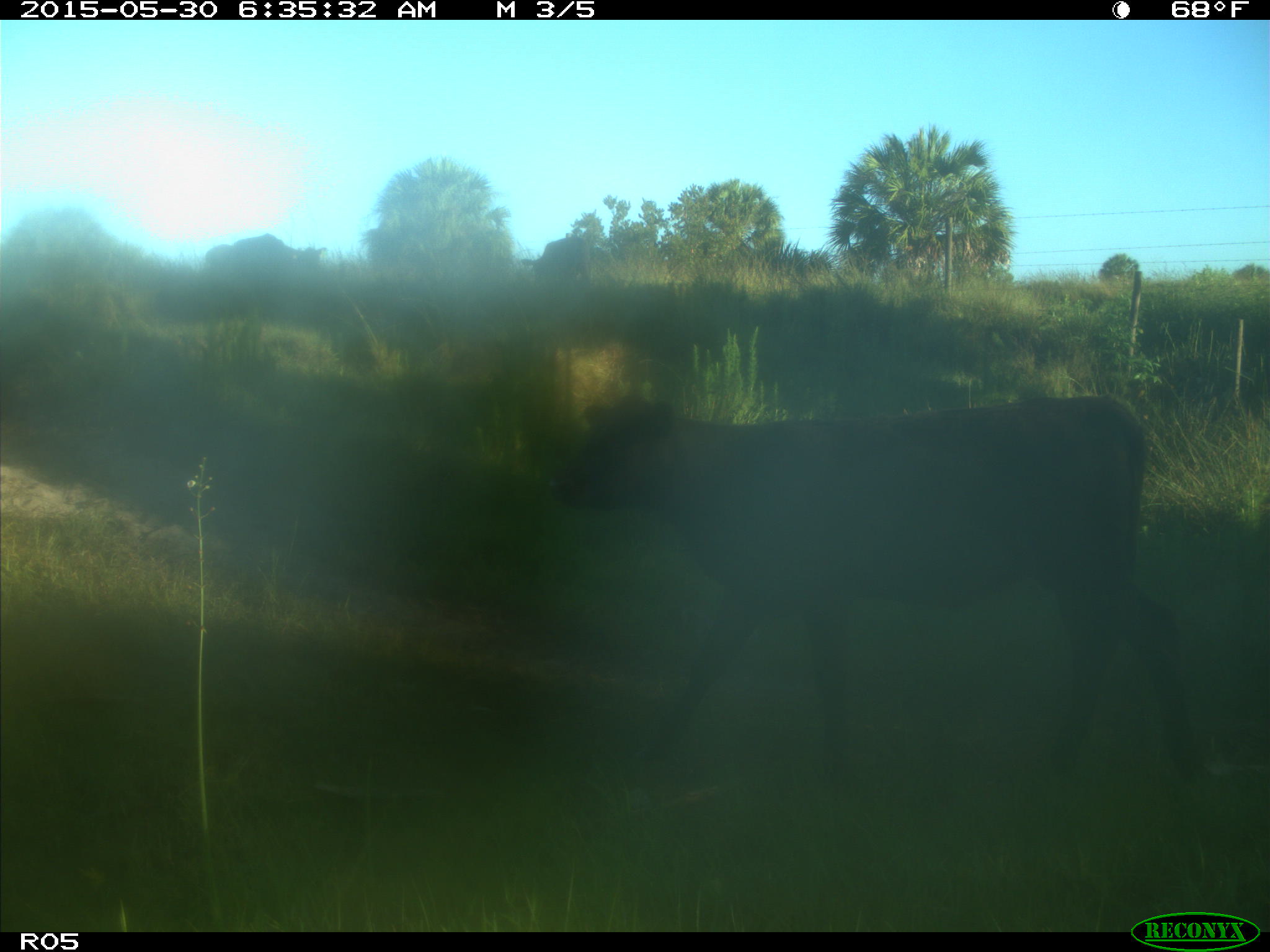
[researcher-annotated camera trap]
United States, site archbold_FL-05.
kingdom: Animalia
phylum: Chordata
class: Mammalia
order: Artiodactyla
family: Bovidae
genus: Bos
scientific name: Bos taurus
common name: domestic cow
Bos taurus (domestic cow).